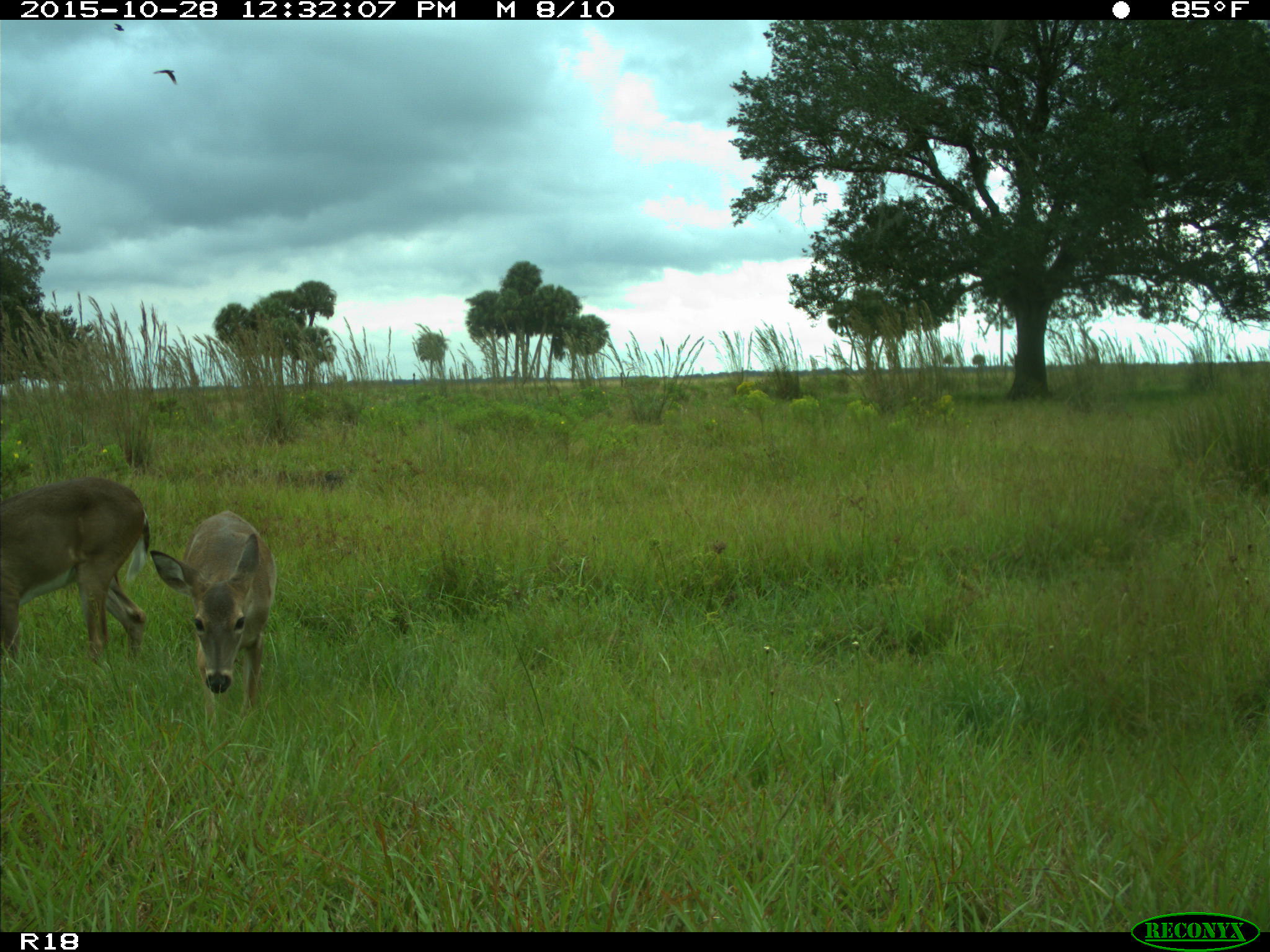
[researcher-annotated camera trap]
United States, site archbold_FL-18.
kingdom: Animalia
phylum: Chordata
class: Mammalia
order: Artiodactyla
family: Cervidae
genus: Odocoileus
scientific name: Odocoileus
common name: deer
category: unidentified deer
Unidentified deer (deer) (Odocoileus).